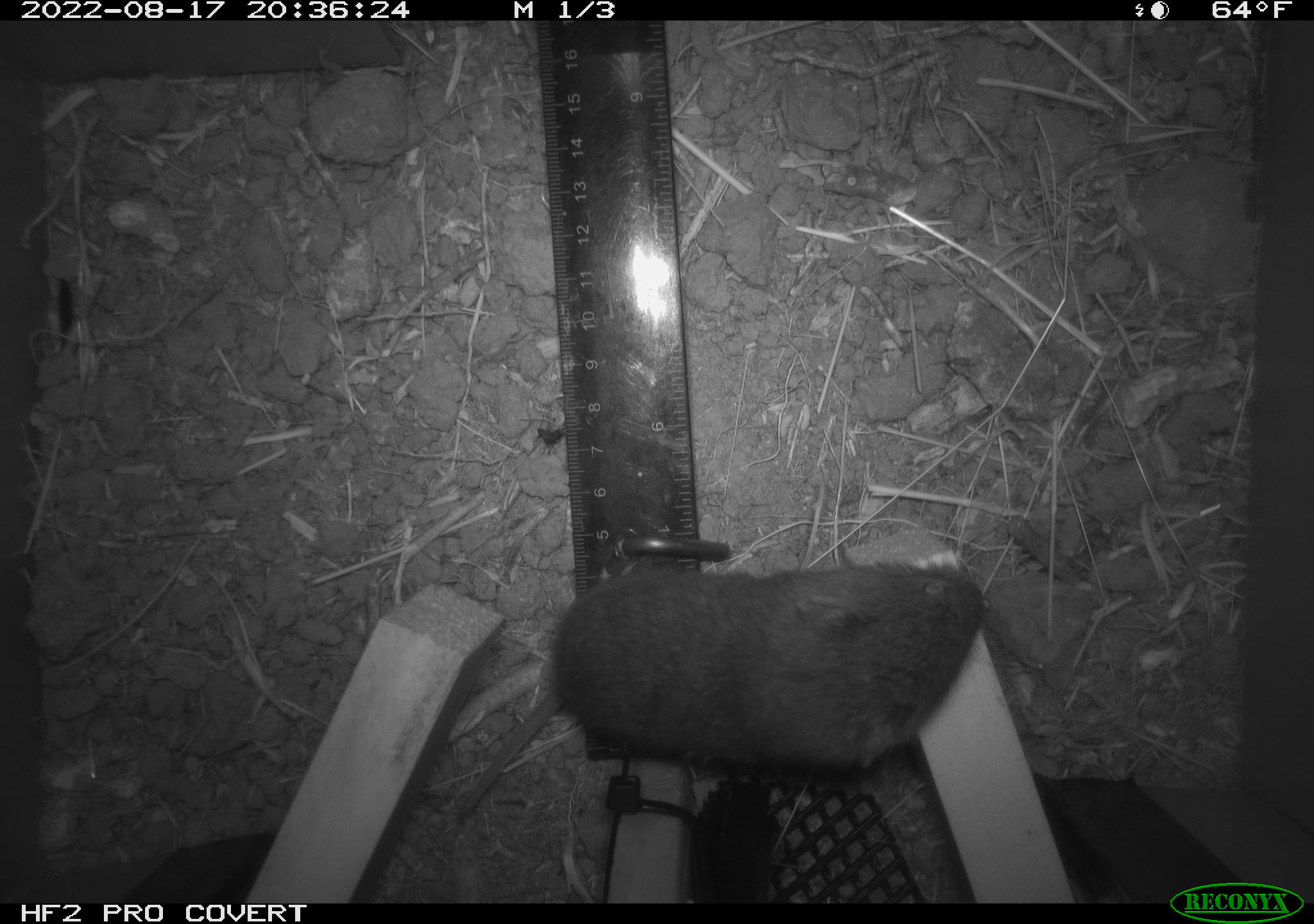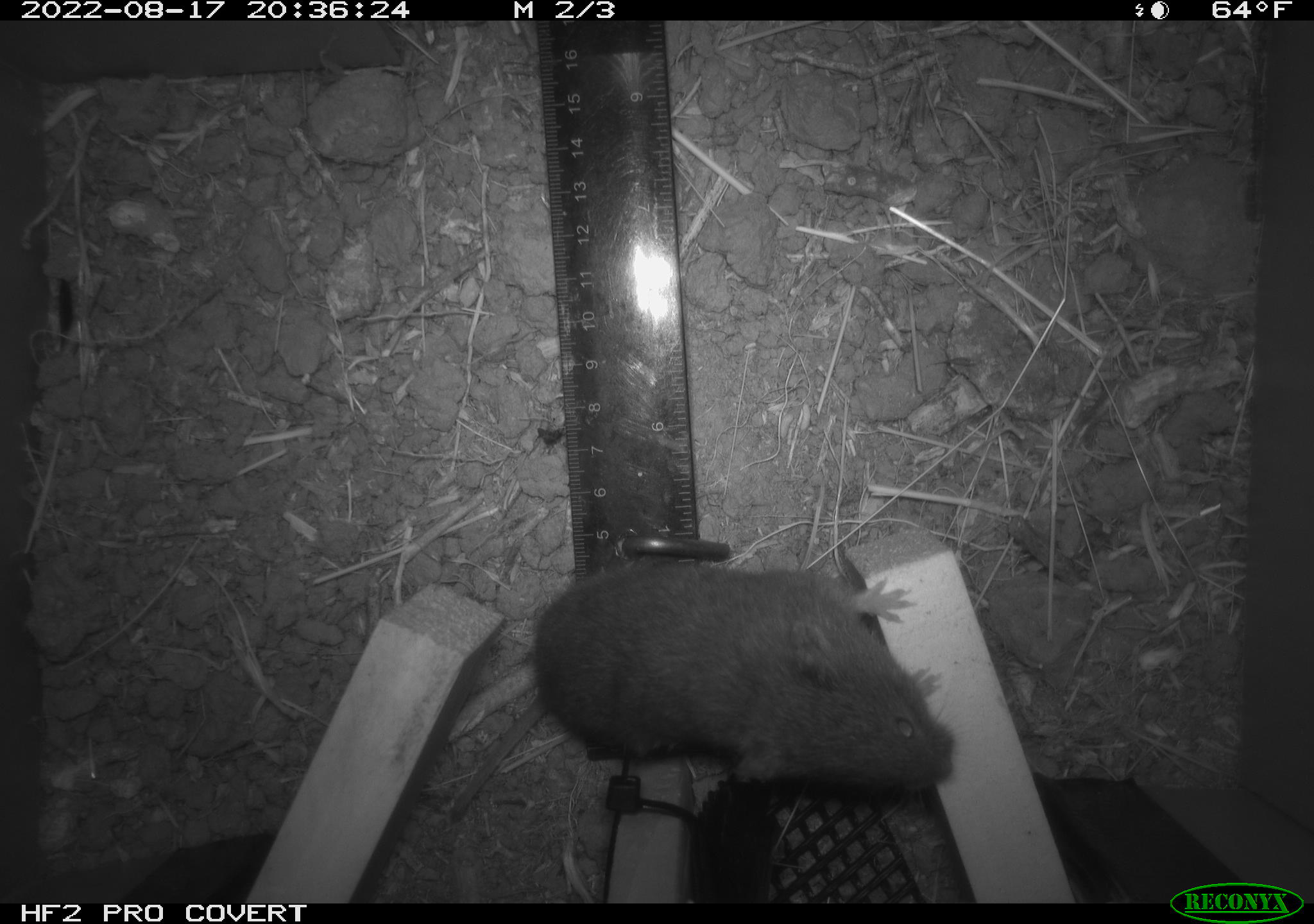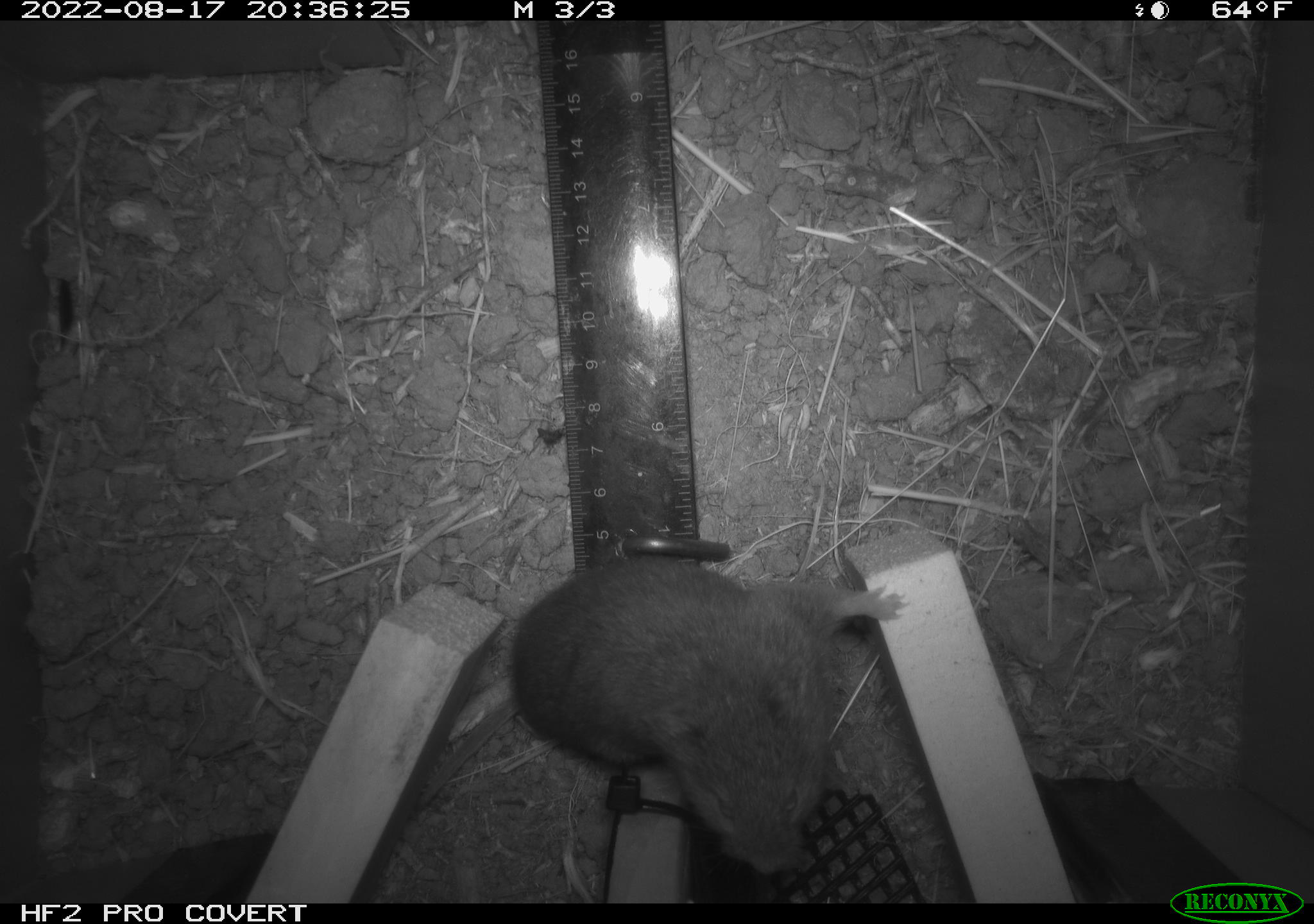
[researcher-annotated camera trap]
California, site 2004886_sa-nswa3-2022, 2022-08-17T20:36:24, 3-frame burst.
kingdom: Animalia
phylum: Chordata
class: Mammalia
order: Rodentia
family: Cricetidae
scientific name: Cricetidae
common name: hamsters, voles, lemmings, and allies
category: cricetidae family